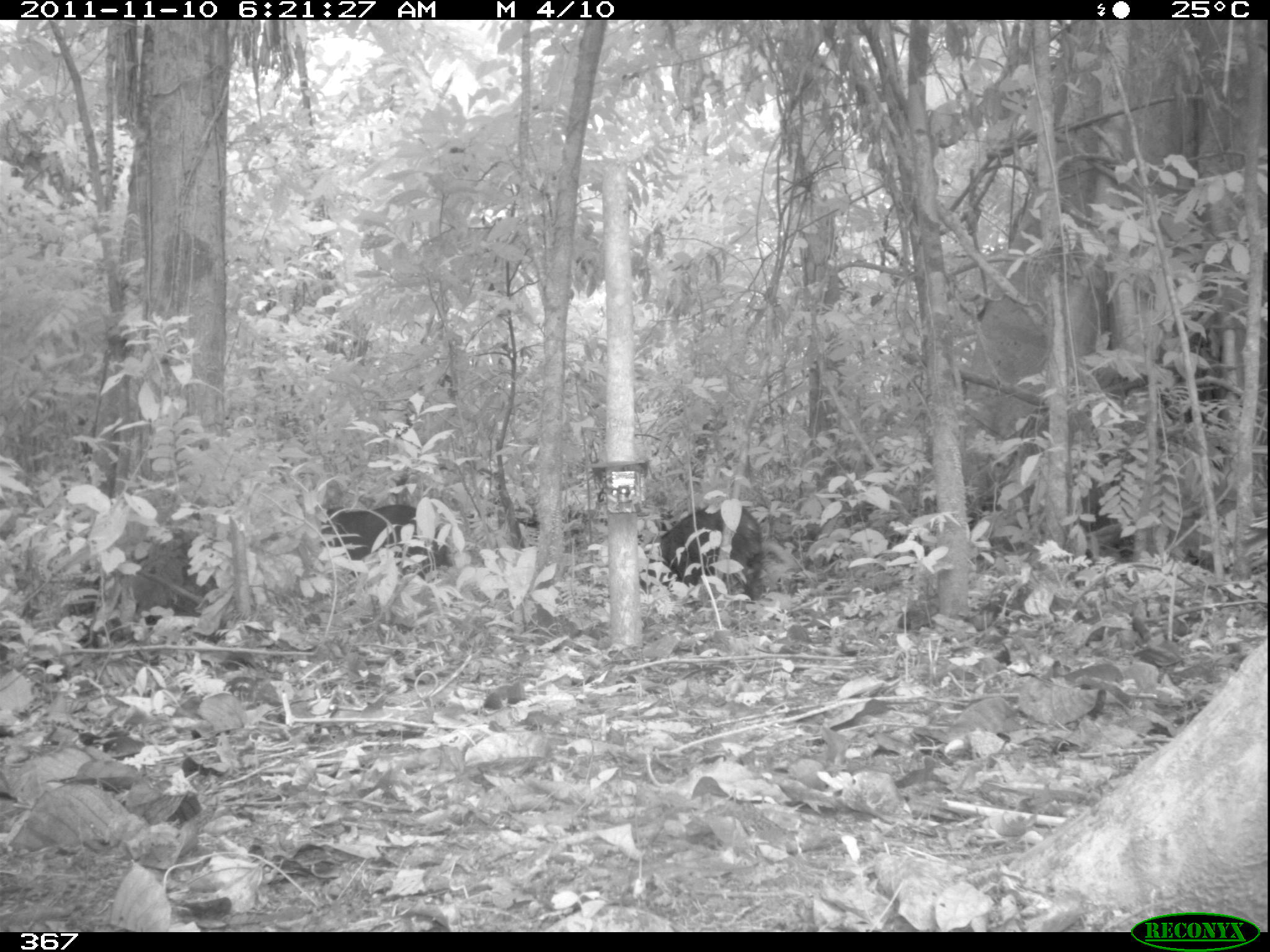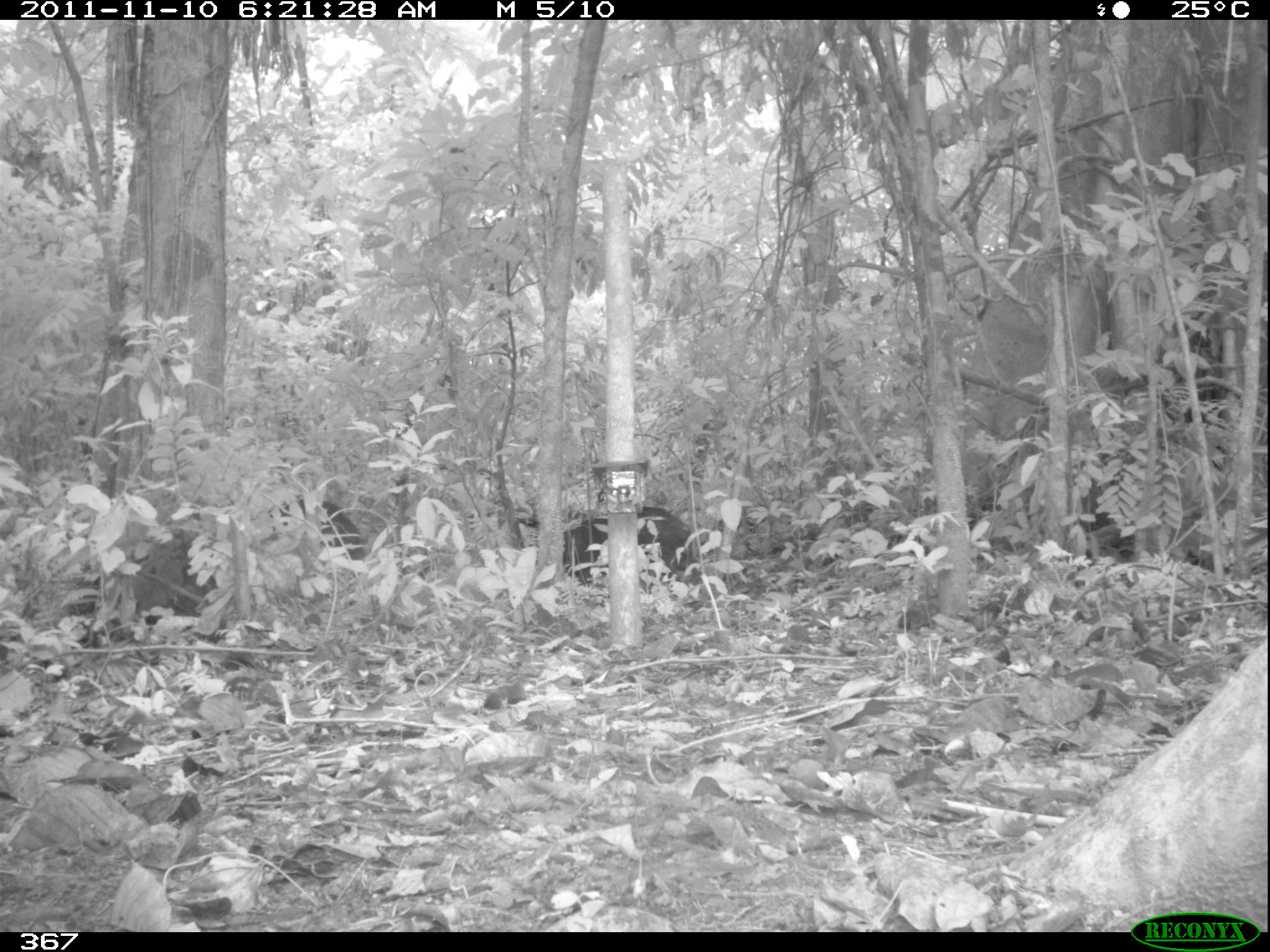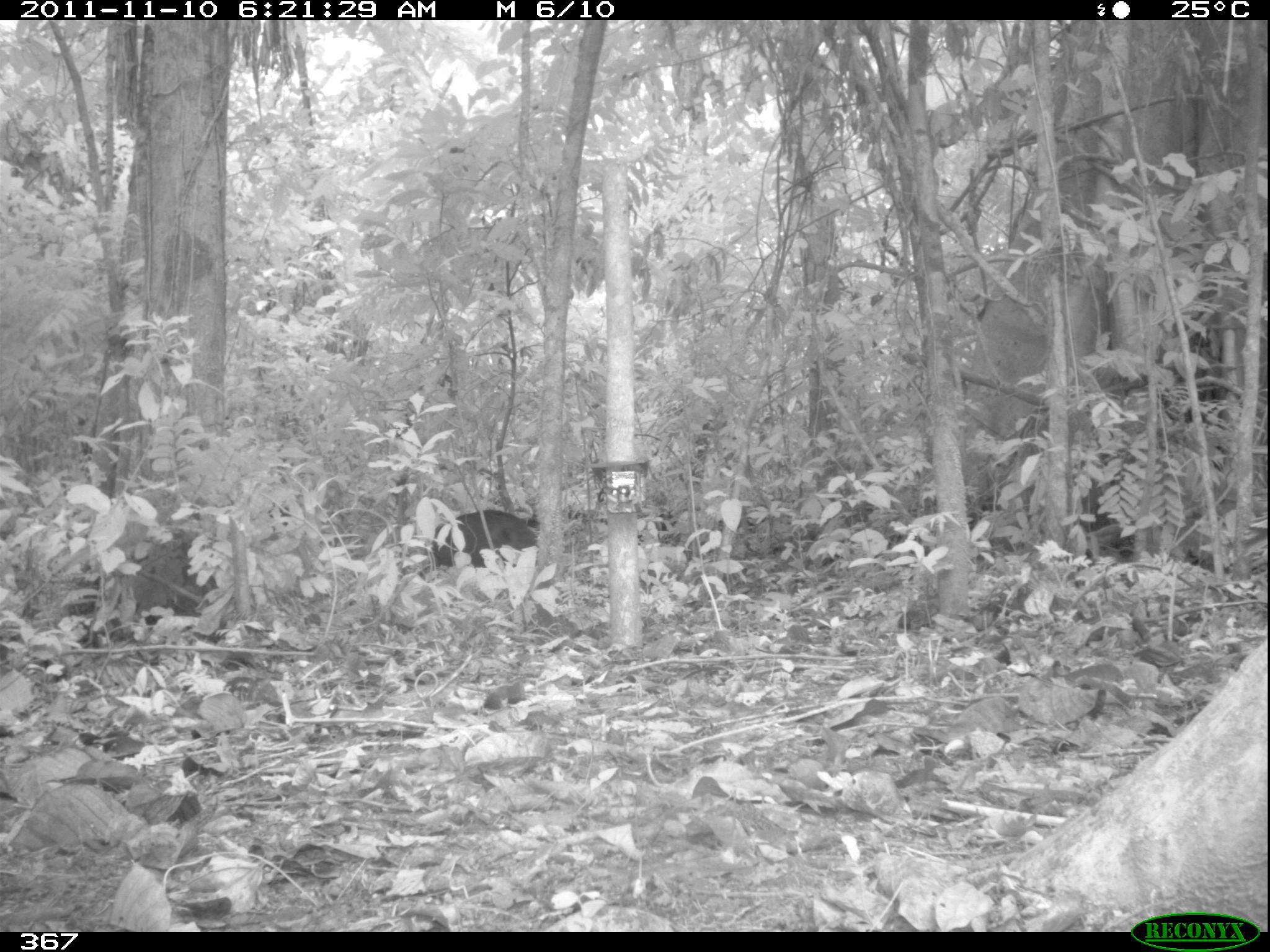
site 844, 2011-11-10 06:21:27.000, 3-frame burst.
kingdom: Animalia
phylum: Chordata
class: Mammalia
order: Artiodactyla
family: Tayassuidae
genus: Tayassu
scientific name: Tayassu pecari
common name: white-lipped peccary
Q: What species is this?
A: Tayassu pecari (white-lipped peccary).